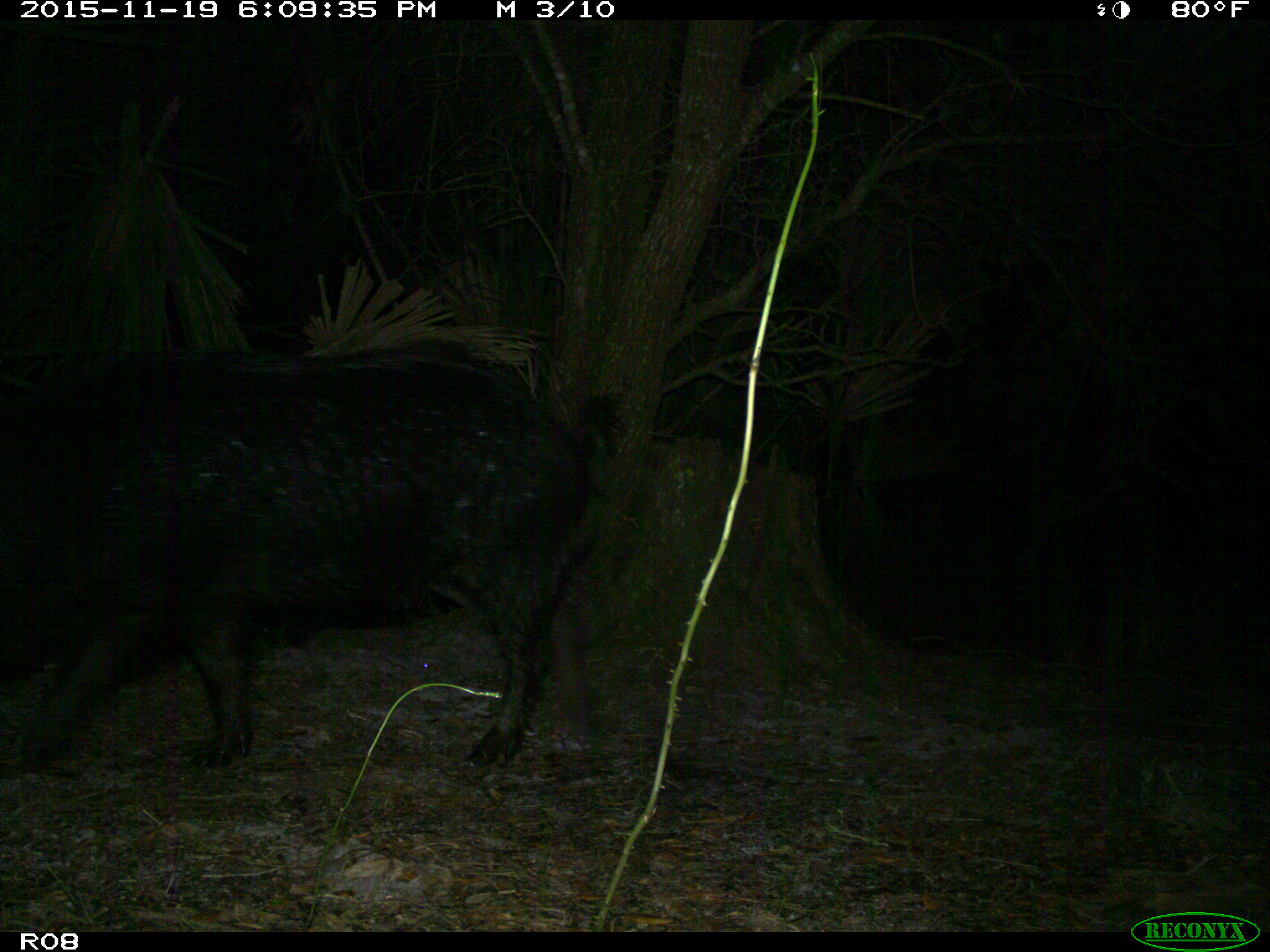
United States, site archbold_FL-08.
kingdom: Animalia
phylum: Chordata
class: Mammalia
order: Artiodactyla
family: Suidae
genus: Sus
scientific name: Sus scrofa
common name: wild boar